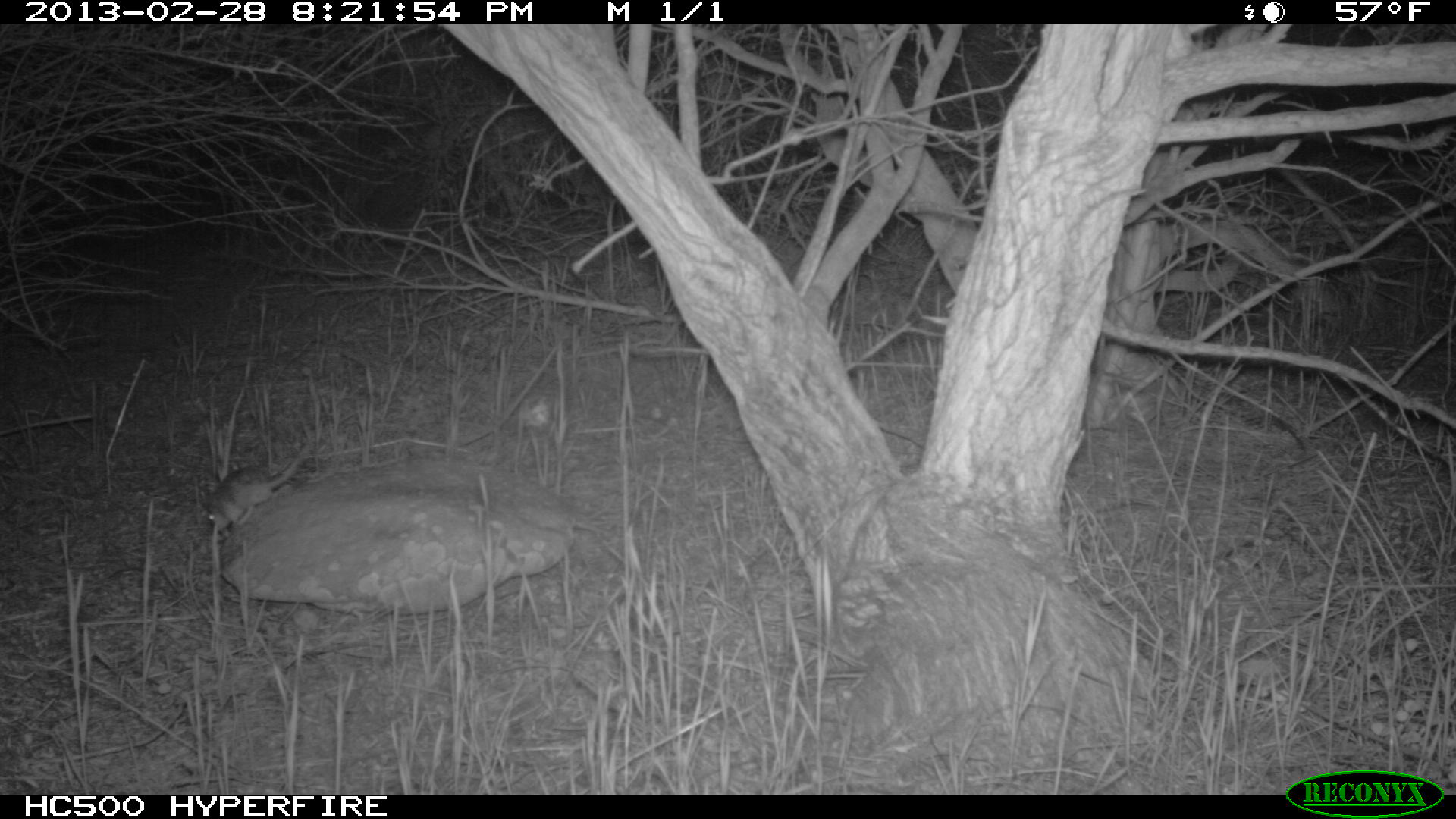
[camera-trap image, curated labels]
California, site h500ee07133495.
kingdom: Animalia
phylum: Chordata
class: Mammalia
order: Rodentia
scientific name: Rodentia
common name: rodent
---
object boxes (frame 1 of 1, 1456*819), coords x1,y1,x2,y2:
rodent: 205,439,310,538